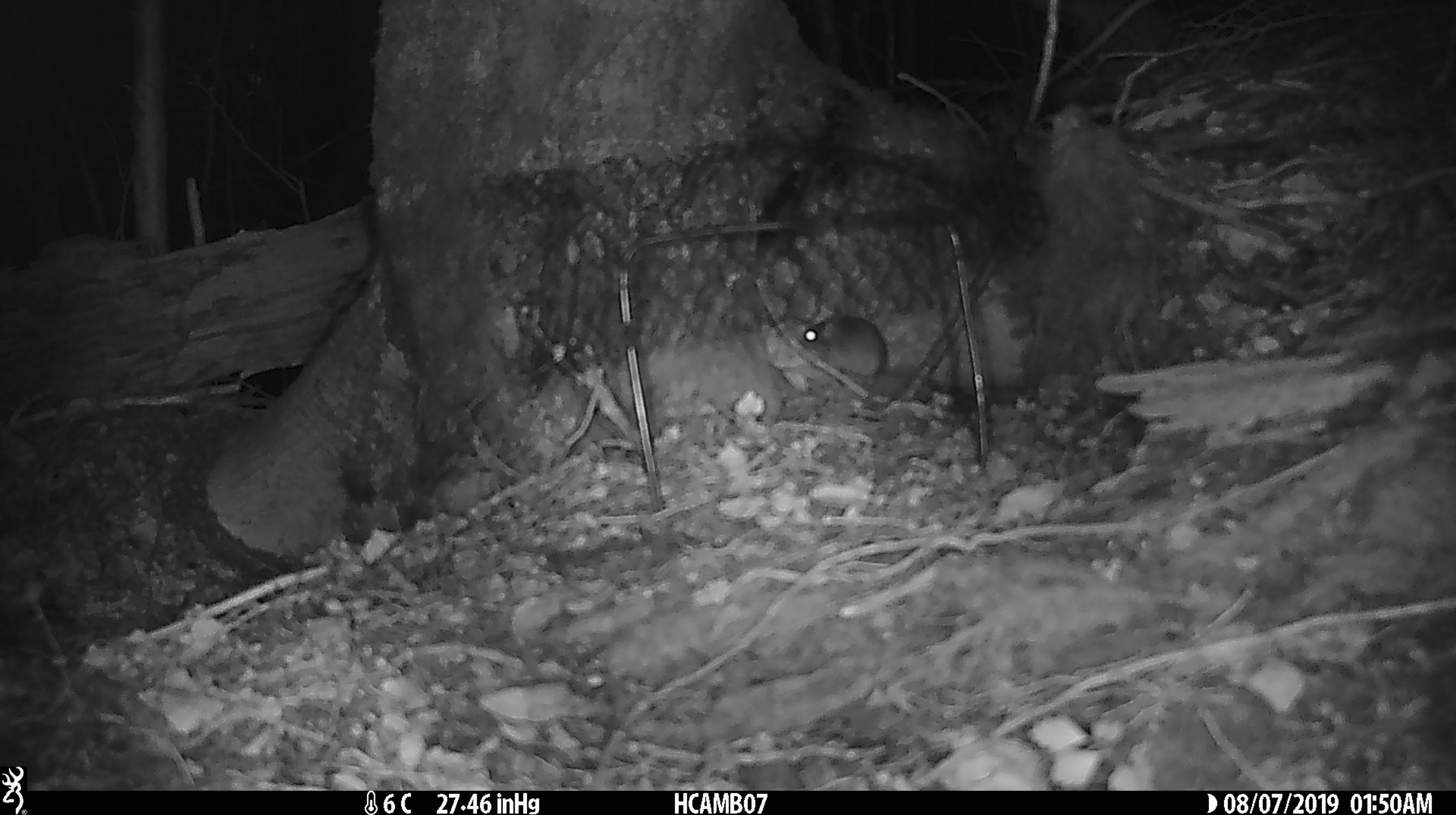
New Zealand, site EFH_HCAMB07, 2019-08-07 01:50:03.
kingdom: Animalia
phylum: Chordata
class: Mammalia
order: Rodentia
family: Muridae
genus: Mus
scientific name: Mus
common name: mouse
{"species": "mouse (Mus)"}